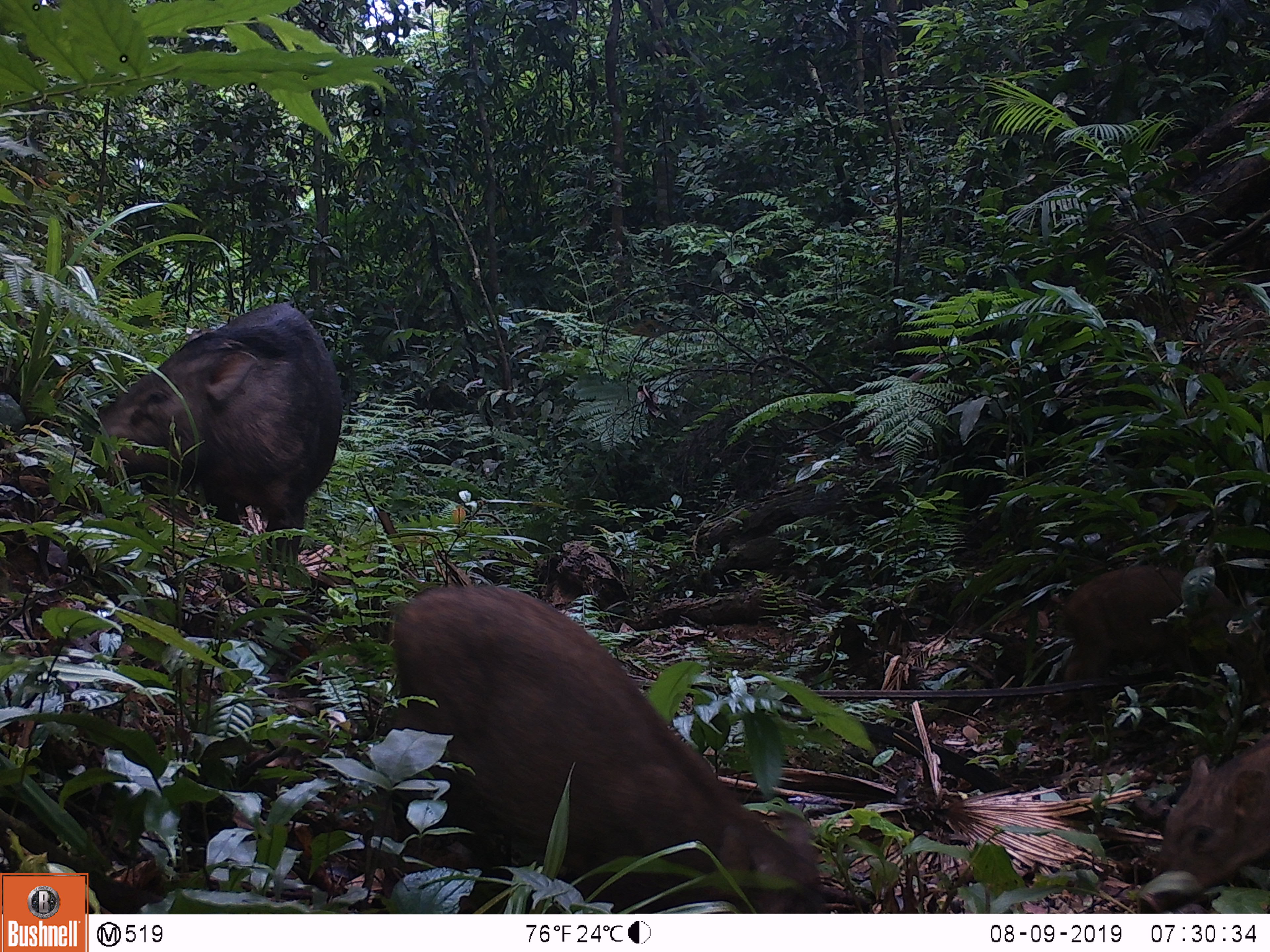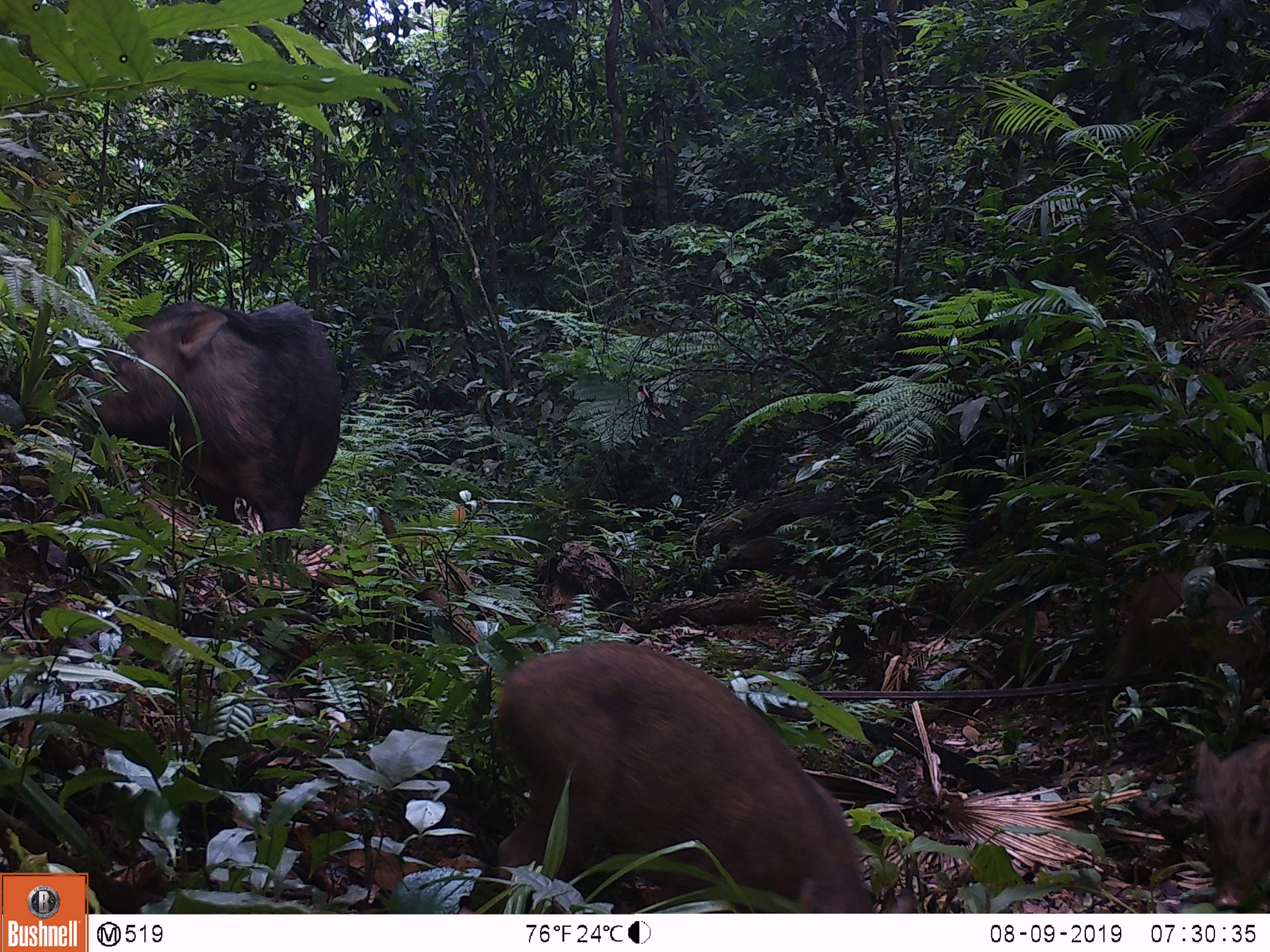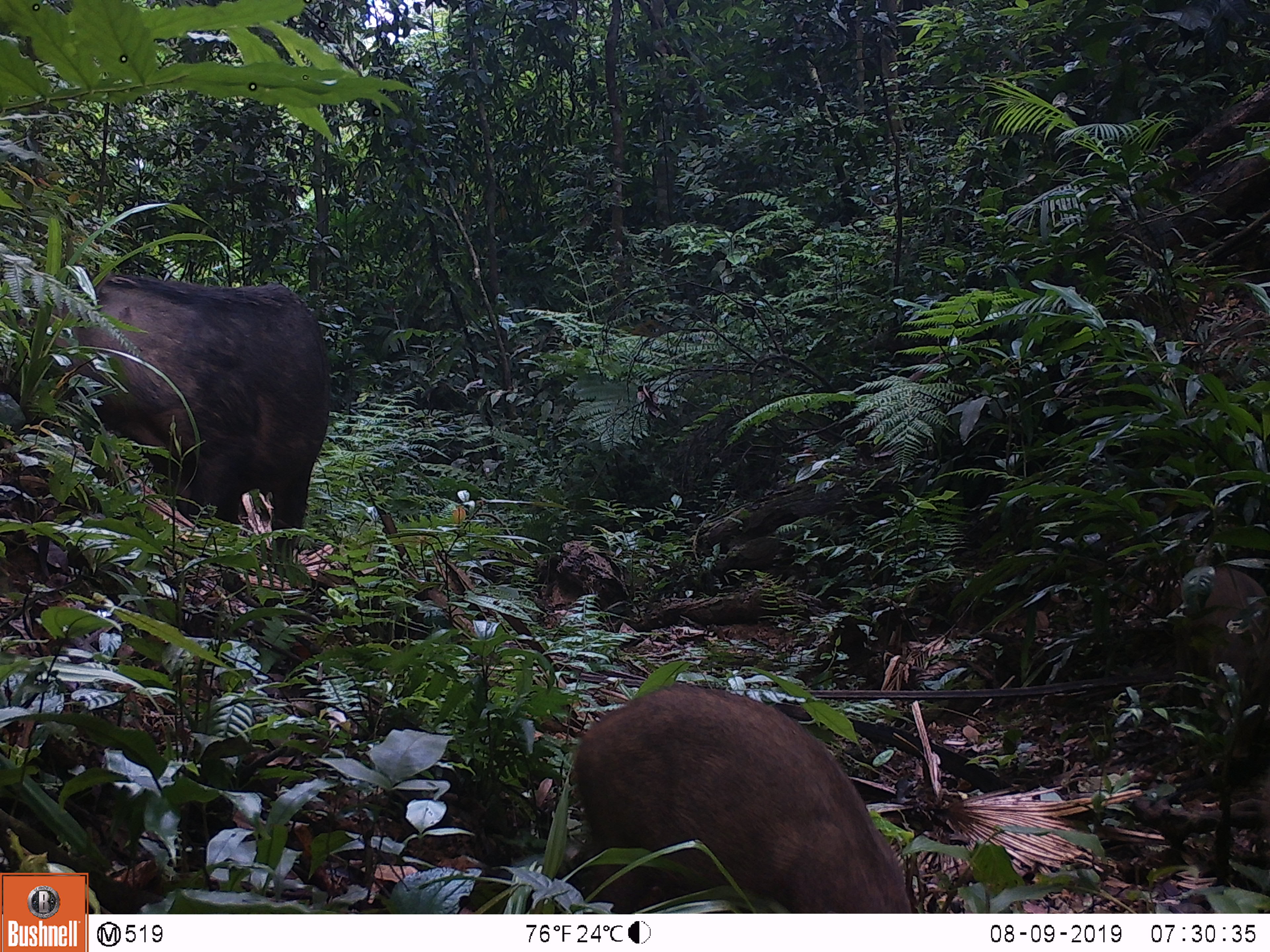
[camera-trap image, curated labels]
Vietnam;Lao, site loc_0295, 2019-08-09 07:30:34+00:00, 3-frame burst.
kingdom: Animalia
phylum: Chordata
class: Mammalia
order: Artiodactyla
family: Suidae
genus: Sus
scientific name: Sus scrofa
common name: eurasian wild pig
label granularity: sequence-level